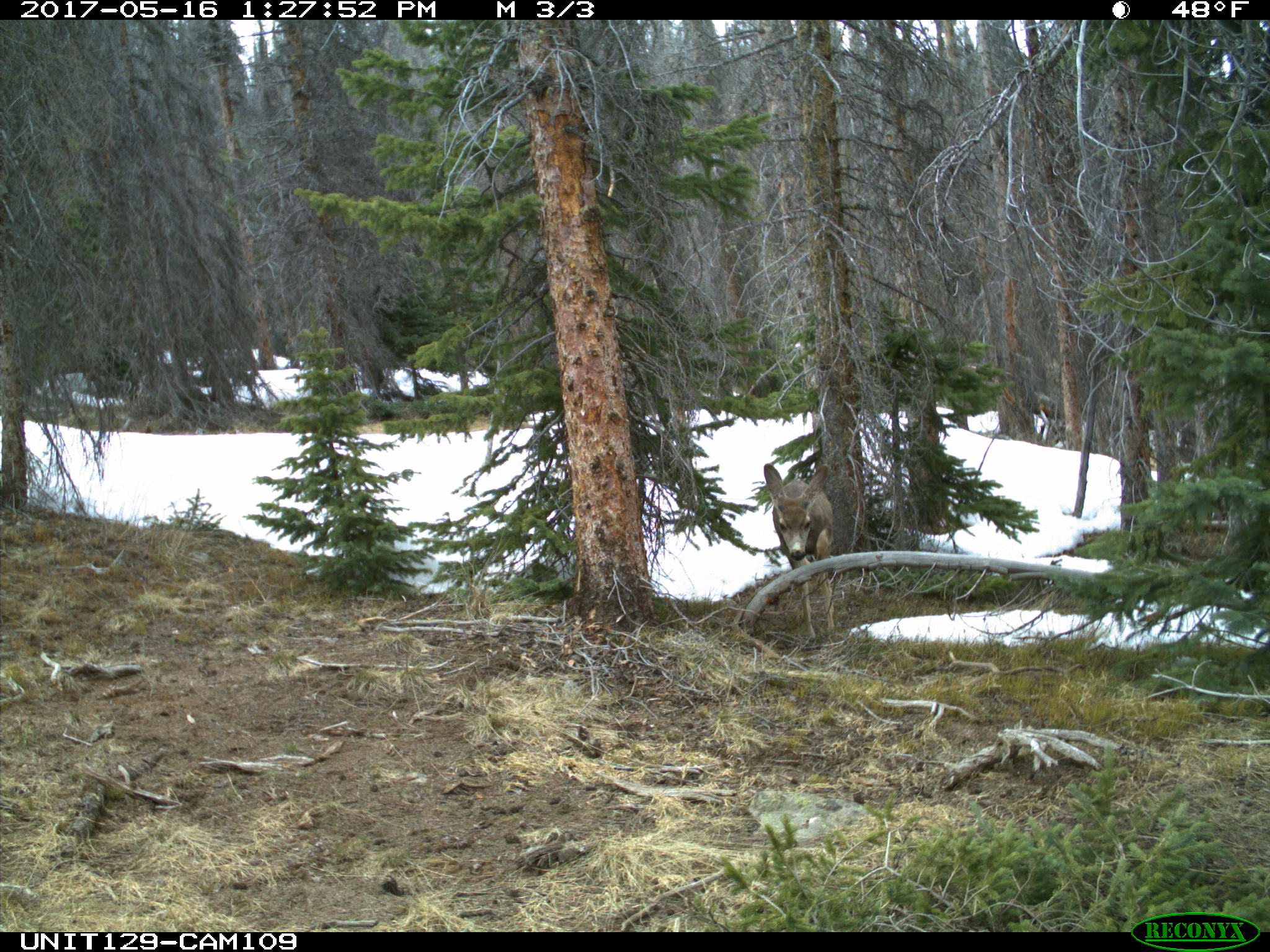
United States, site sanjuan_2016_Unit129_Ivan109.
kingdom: Animalia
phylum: Chordata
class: Mammalia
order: Artiodactyla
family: Cervidae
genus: Odocoileus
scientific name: Odocoileus hemionus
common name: mule deer